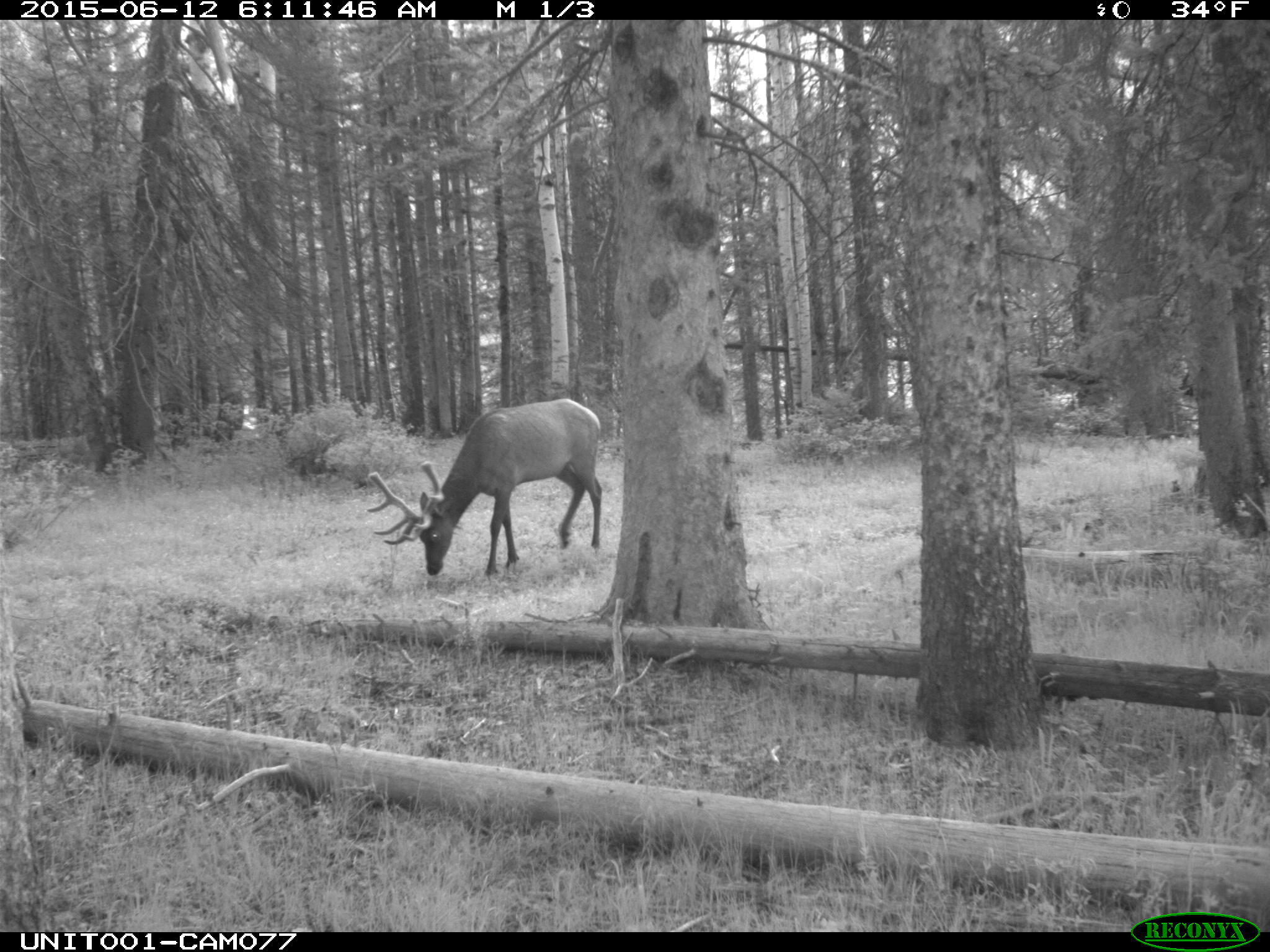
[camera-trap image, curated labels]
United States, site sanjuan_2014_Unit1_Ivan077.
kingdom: Animalia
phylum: Chordata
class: Mammalia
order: Artiodactyla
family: Cervidae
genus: Cervus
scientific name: Cervus elaphus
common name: red deer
Cervus elaphus (red deer).